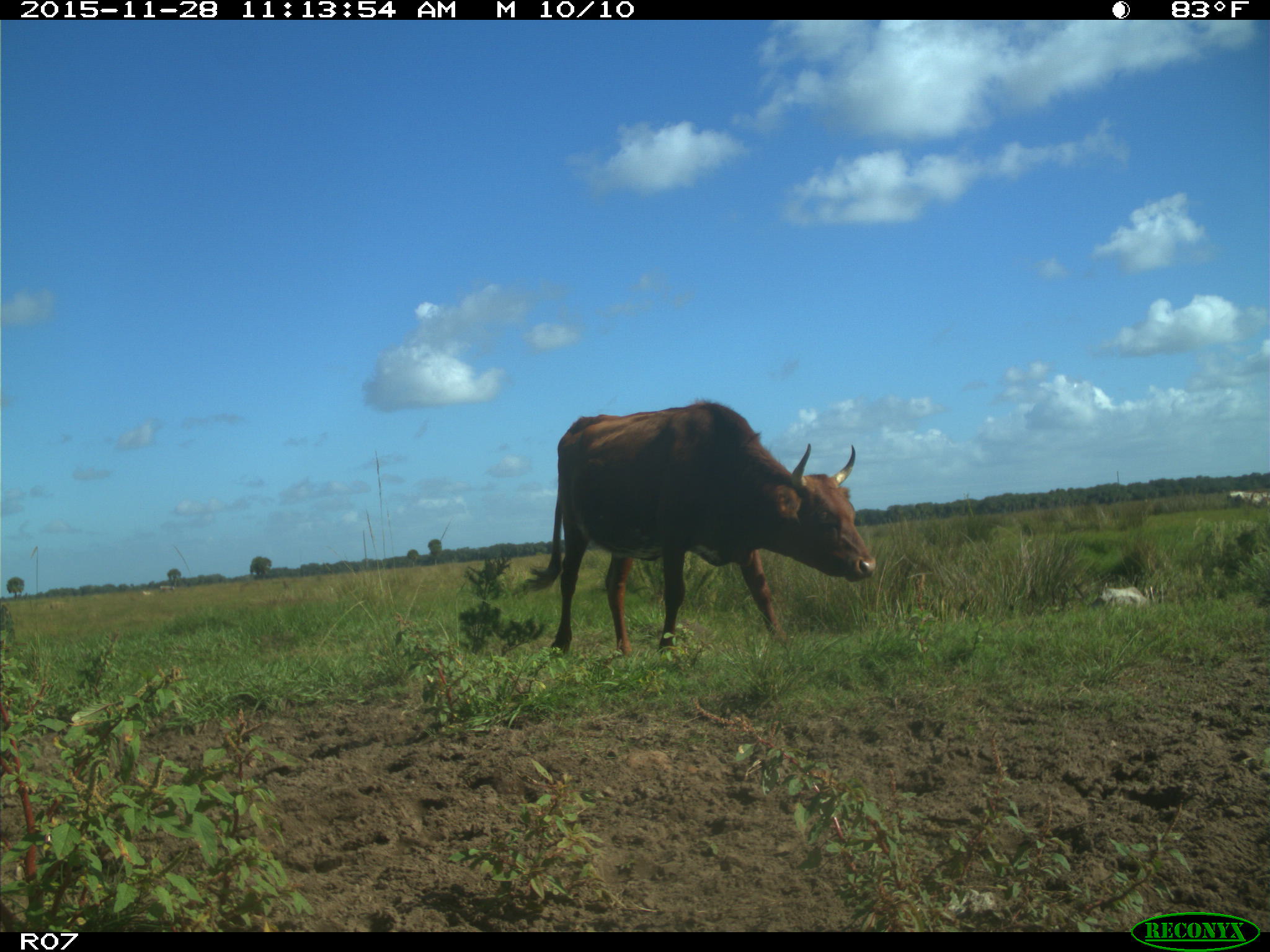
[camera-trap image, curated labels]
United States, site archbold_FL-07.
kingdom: Animalia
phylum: Chordata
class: Mammalia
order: Artiodactyla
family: Bovidae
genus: Bos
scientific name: Bos taurus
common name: domestic cow